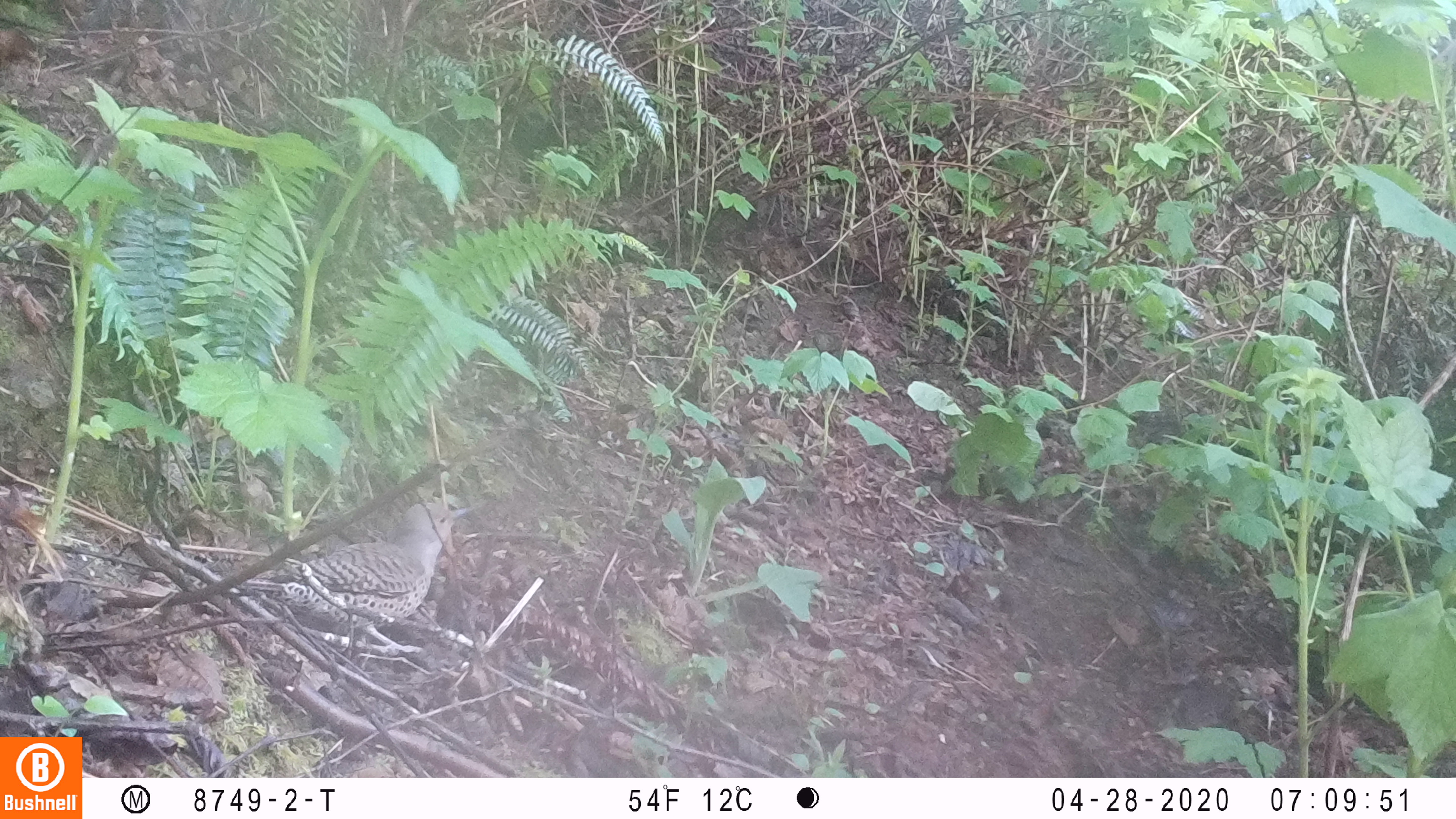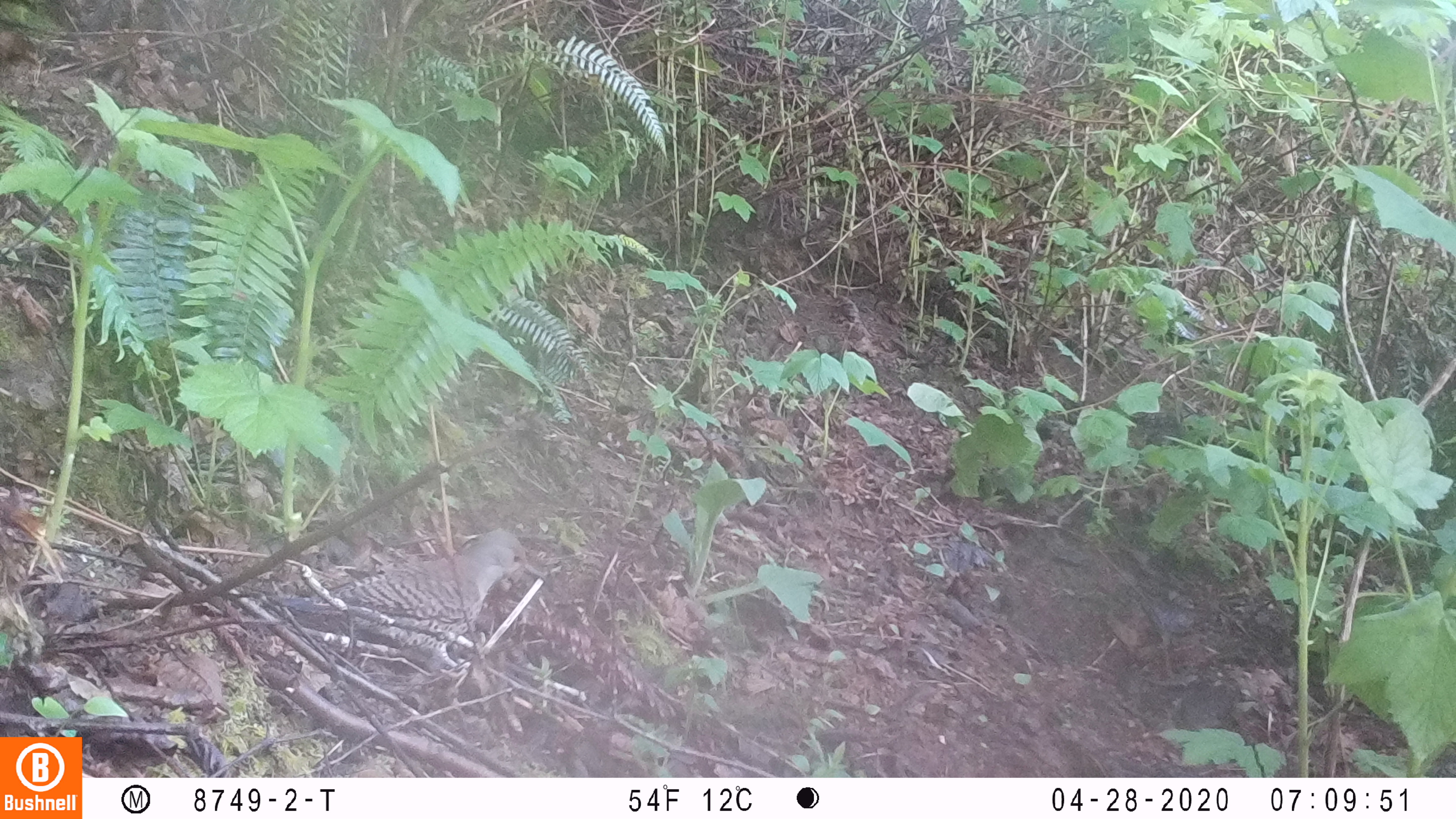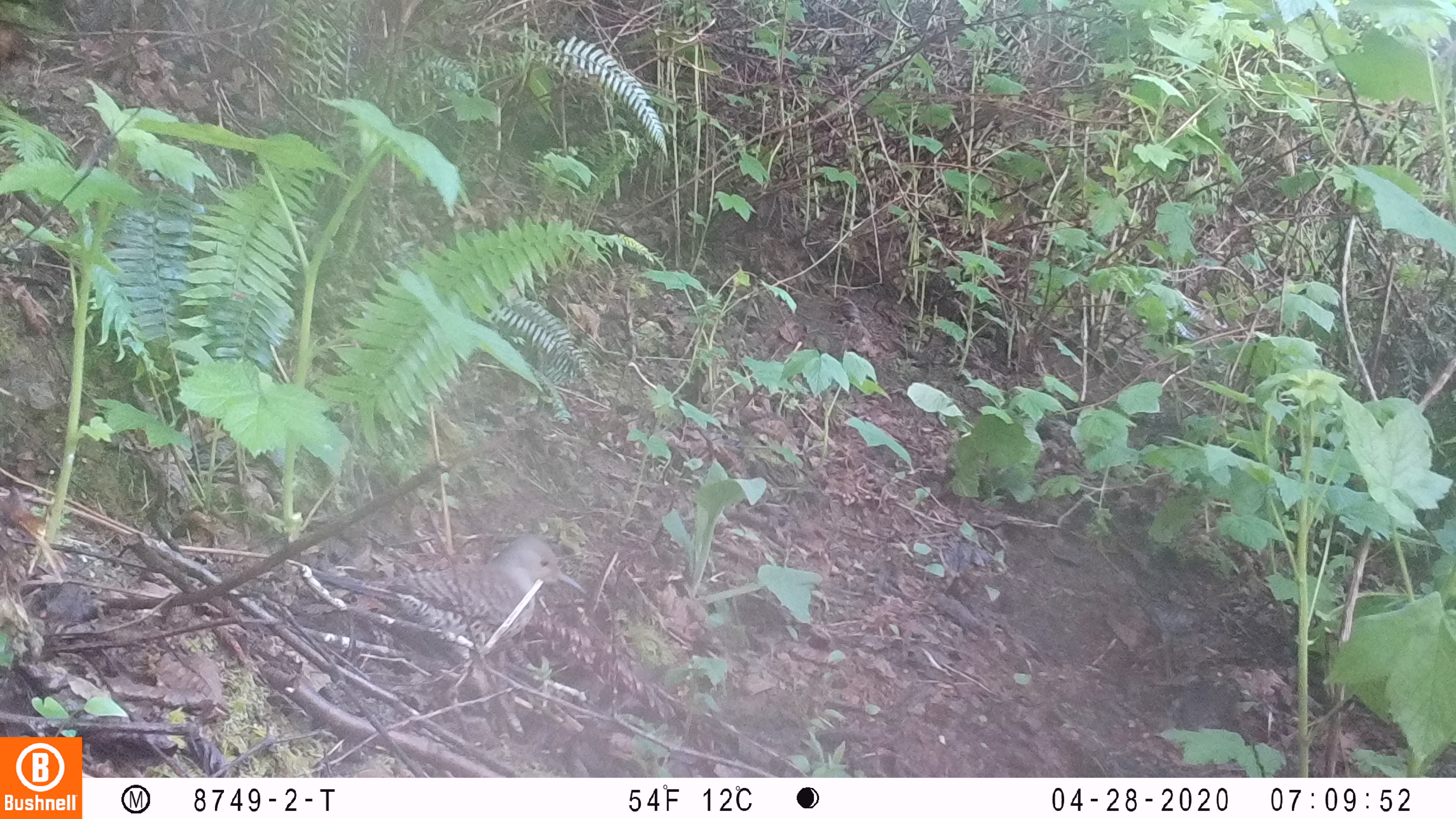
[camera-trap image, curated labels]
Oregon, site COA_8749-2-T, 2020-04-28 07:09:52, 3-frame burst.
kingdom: Animalia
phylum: Chordata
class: Aves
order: Piciformes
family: Picidae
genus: Colaptes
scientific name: Colaptes auratus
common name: northern flicker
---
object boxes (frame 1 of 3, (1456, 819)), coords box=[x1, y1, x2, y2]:
northern flicker: box=[275, 488, 476, 628]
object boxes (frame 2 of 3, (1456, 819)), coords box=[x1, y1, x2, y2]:
northern flicker: box=[301, 519, 555, 663]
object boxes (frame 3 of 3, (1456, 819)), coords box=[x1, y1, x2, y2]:
northern flicker: box=[345, 522, 594, 653]